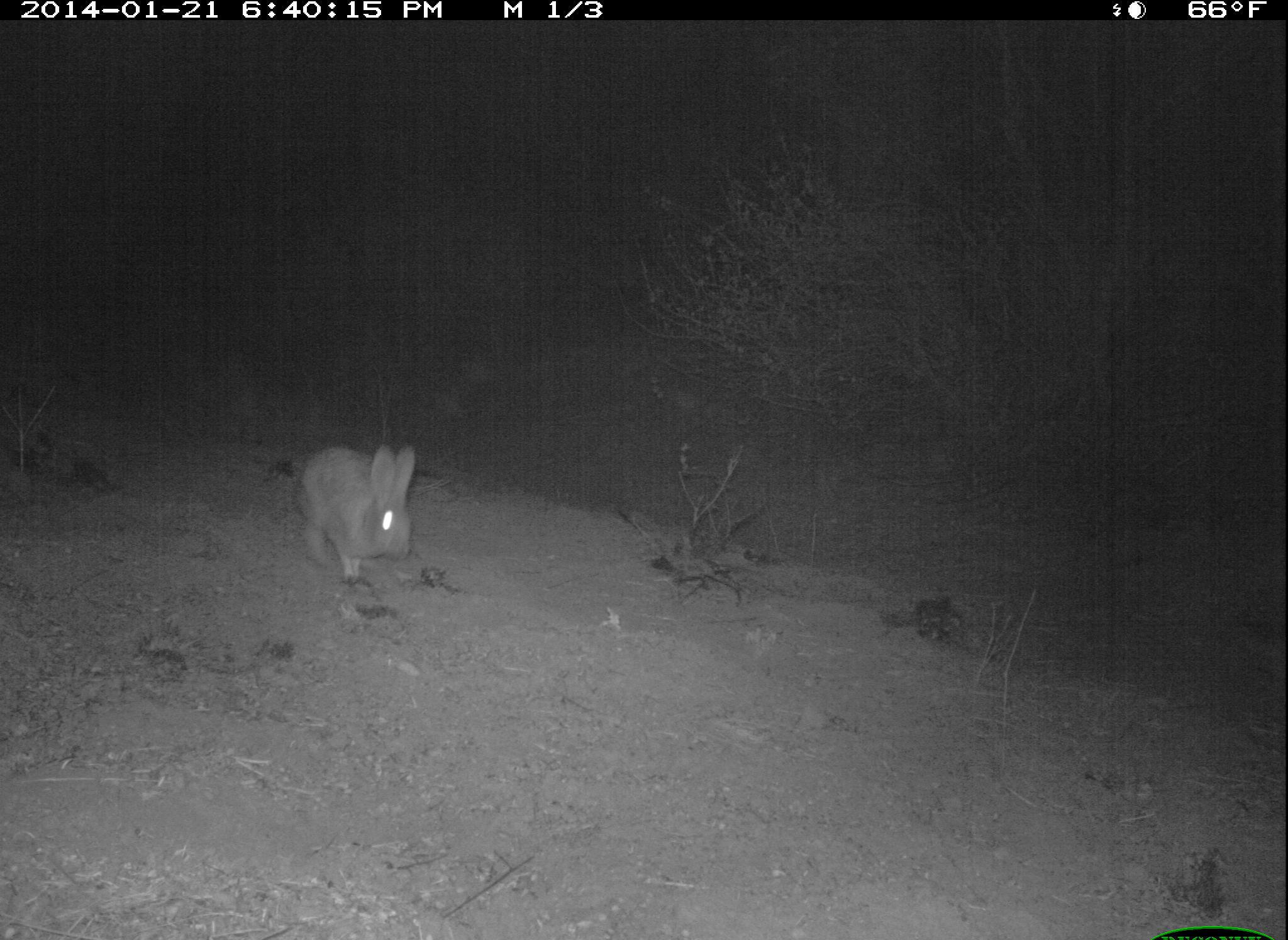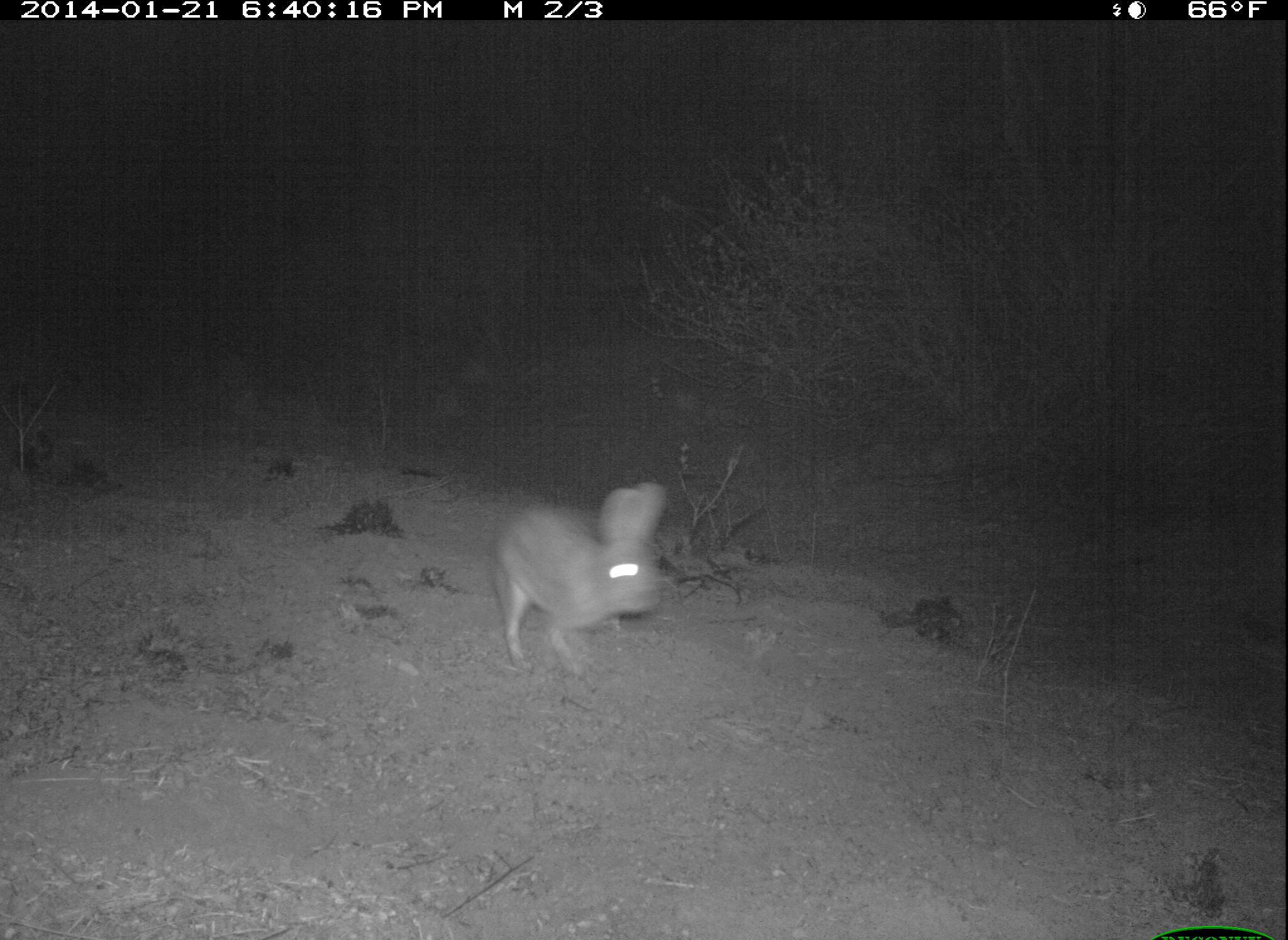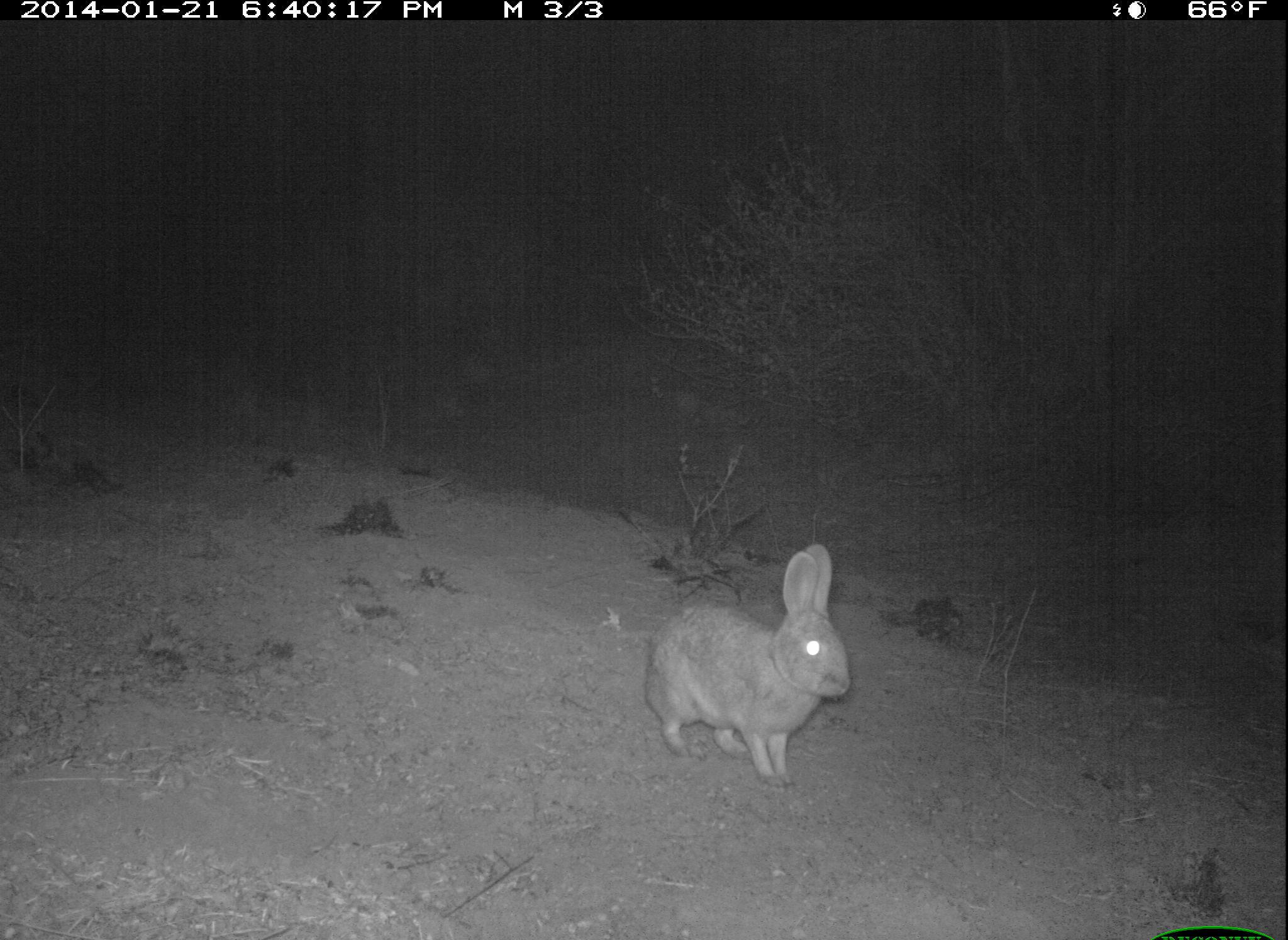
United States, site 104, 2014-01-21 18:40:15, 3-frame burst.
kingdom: Animalia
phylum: Chordata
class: Mammalia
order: Lagomorpha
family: Leporidae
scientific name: Leporidae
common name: rabbits and hares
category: rabbit